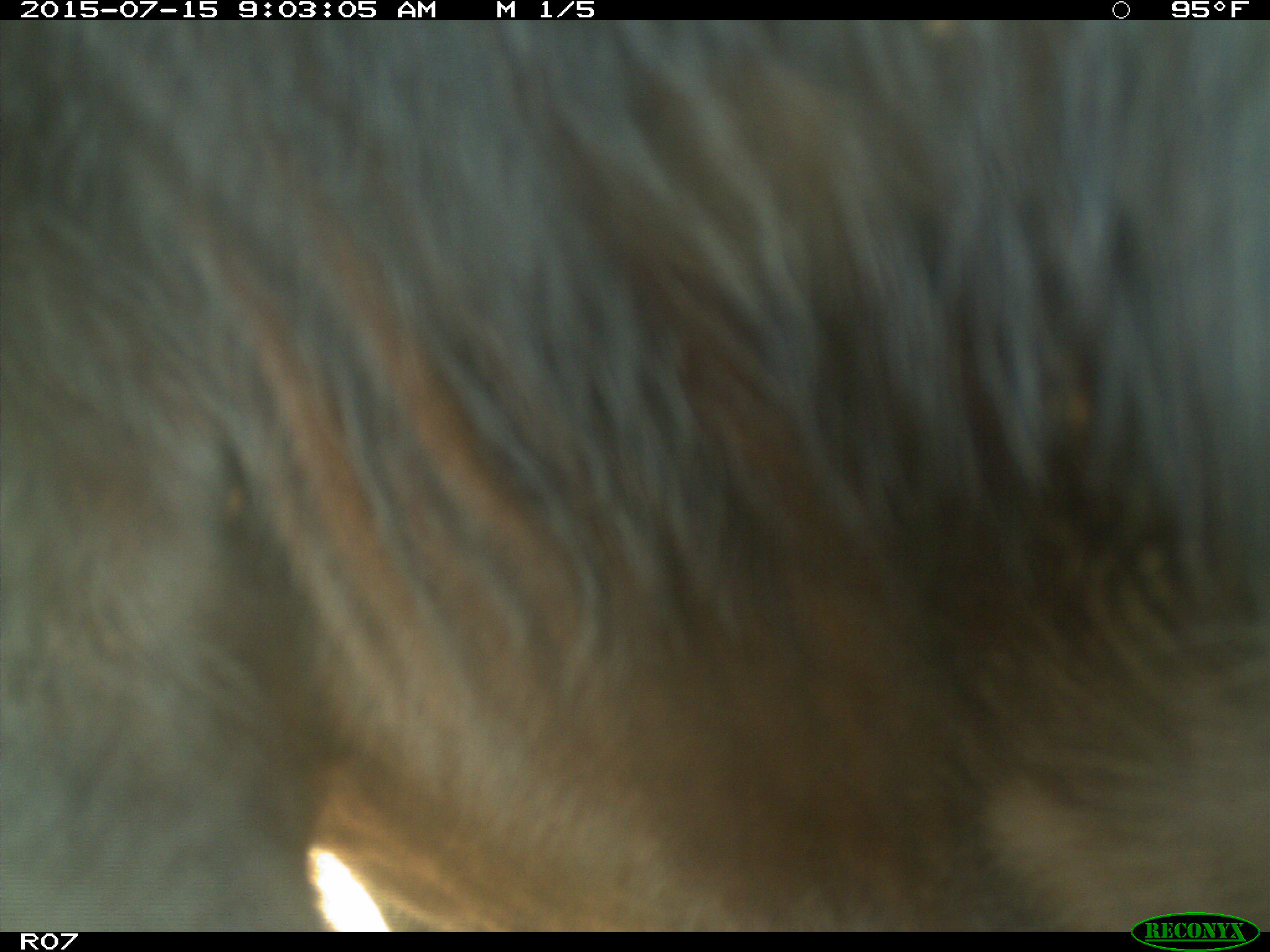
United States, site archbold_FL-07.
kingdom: Animalia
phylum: Chordata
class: Mammalia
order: Artiodactyla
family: Bovidae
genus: Bos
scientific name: Bos taurus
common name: domestic cow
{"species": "Bos taurus (domestic cow)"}